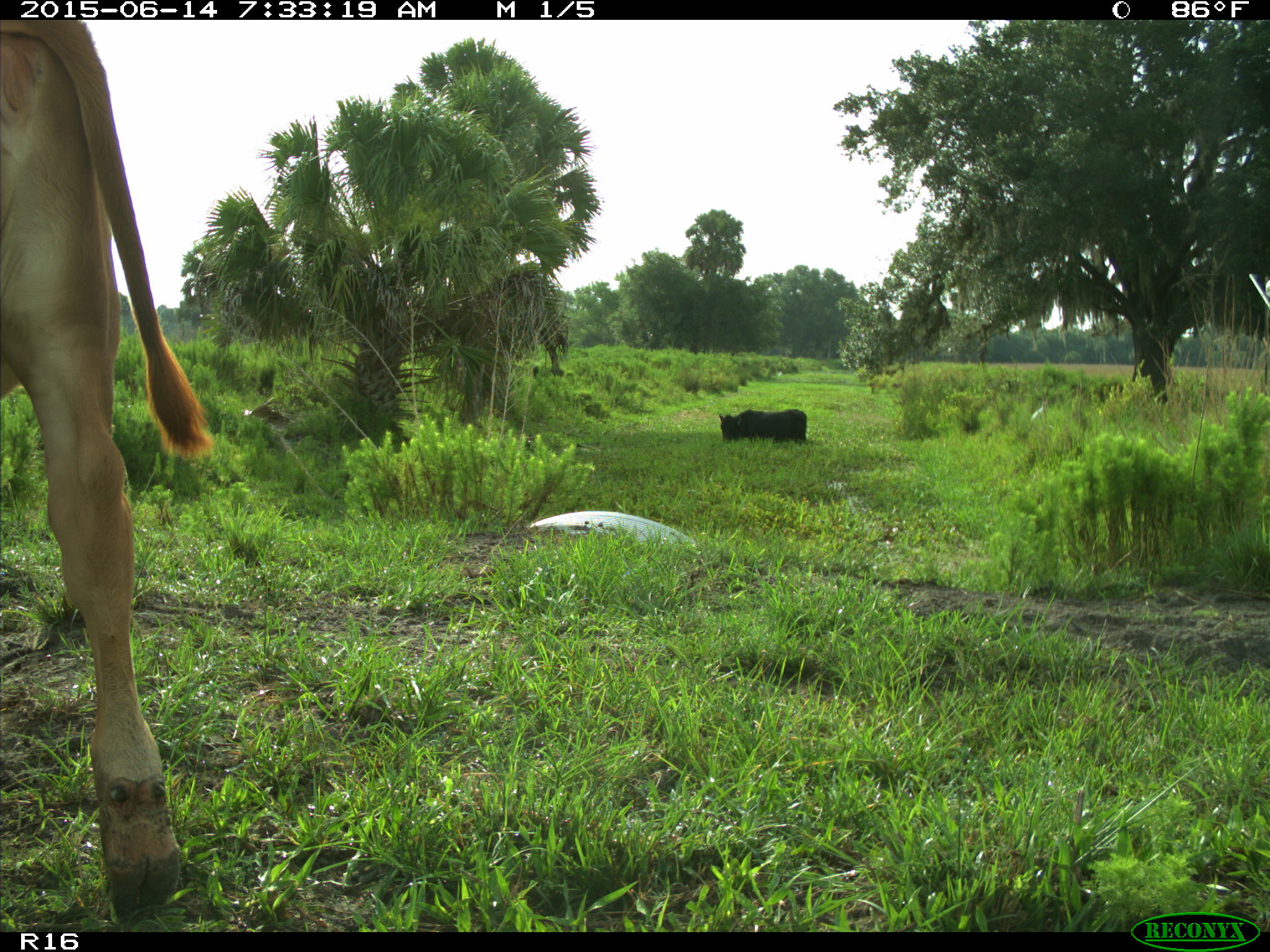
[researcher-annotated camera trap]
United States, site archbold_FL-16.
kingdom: Animalia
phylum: Chordata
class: Mammalia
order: Artiodactyla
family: Bovidae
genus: Bos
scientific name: Bos taurus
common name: domestic cow